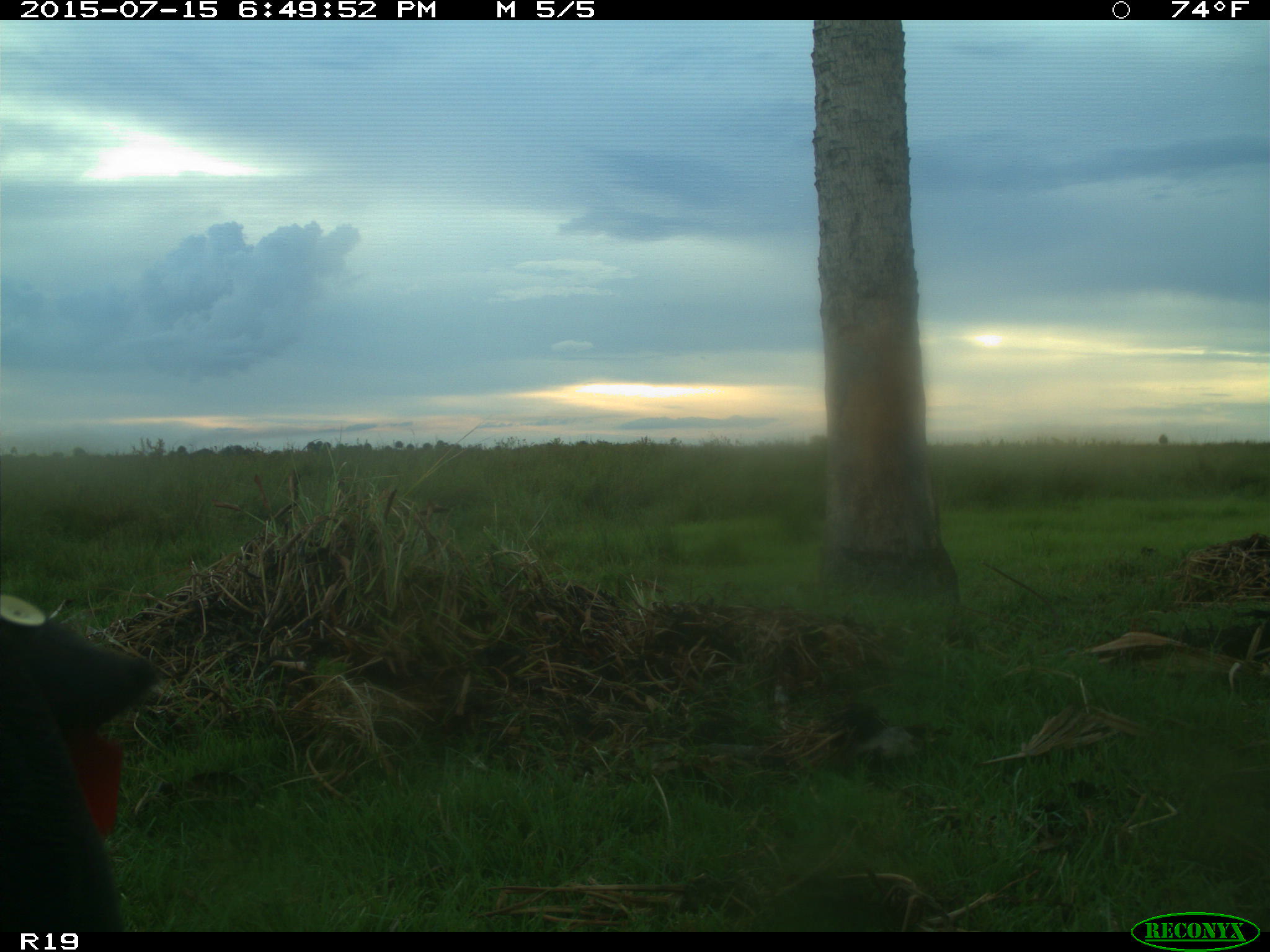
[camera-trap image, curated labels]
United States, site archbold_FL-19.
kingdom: Animalia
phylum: Chordata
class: Mammalia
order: Artiodactyla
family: Bovidae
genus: Bos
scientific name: Bos taurus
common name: domestic cow